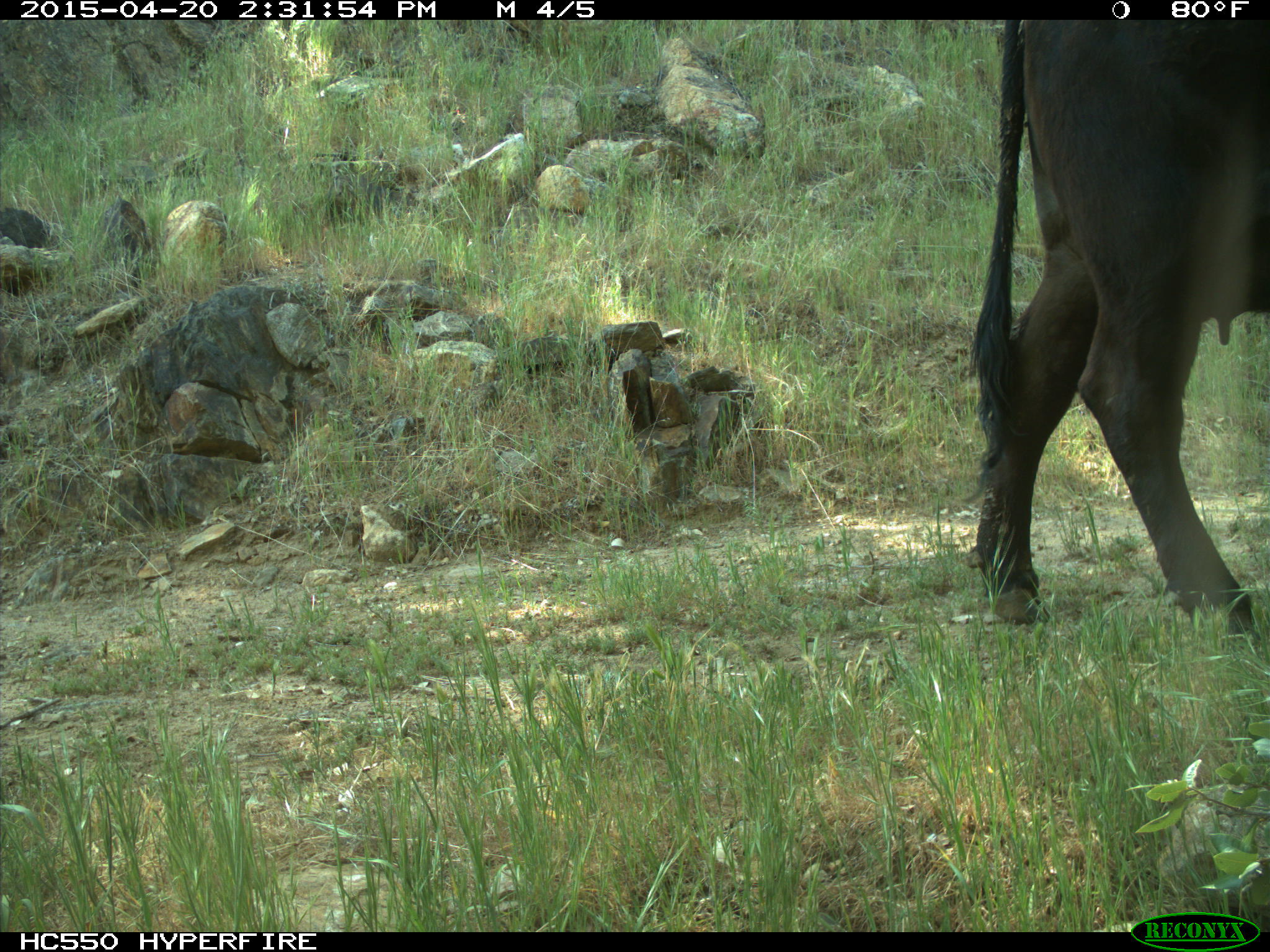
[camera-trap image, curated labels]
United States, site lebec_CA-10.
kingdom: Animalia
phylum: Chordata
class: Mammalia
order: Artiodactyla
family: Bovidae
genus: Bos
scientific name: Bos taurus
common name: domestic cow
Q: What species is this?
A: Bos taurus (domestic cow).